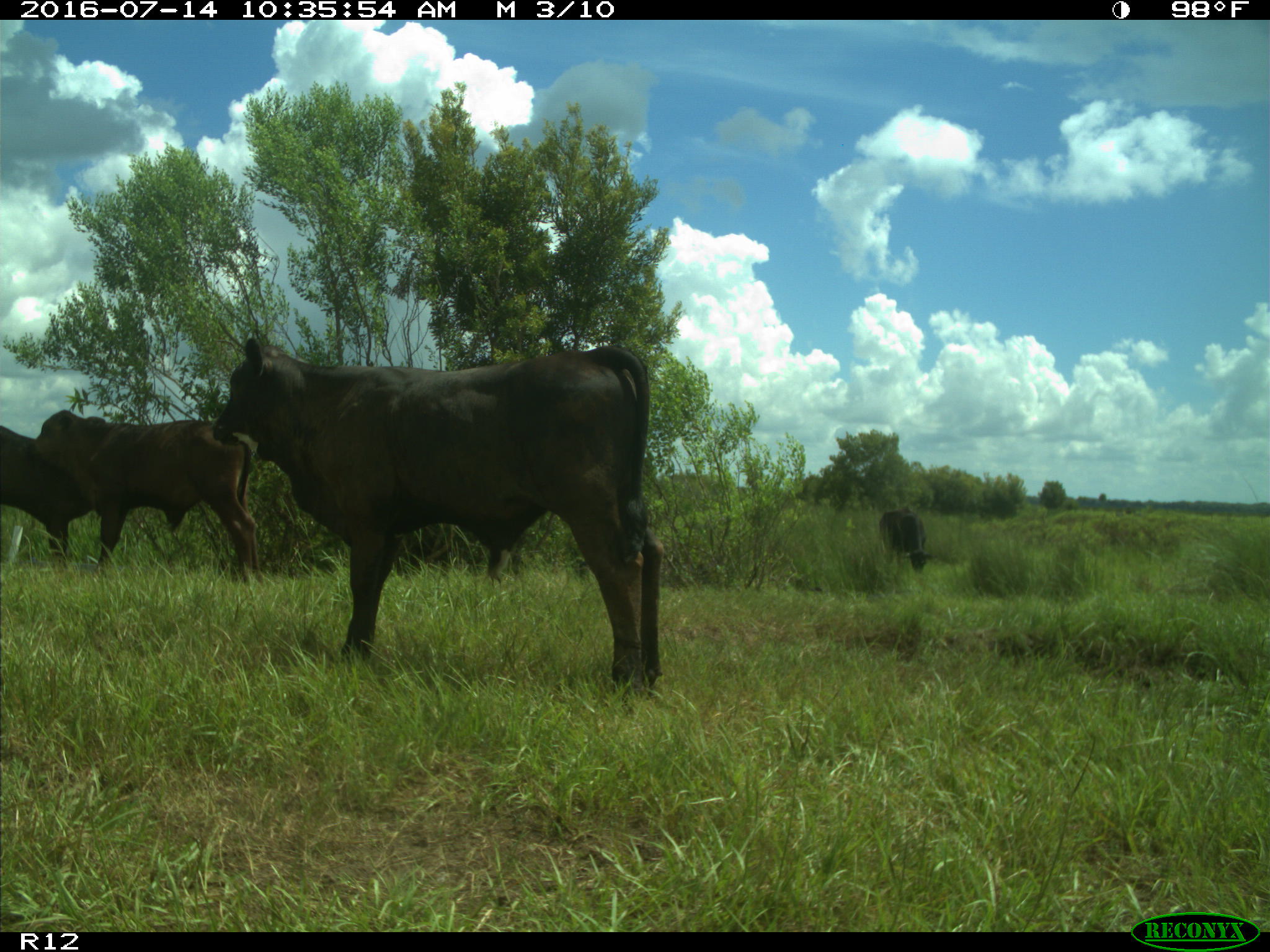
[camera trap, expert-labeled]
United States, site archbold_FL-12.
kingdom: Animalia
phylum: Chordata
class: Mammalia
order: Artiodactyla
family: Bovidae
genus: Bos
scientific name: Bos taurus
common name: domestic cow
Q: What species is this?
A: Bos taurus (domestic cow).